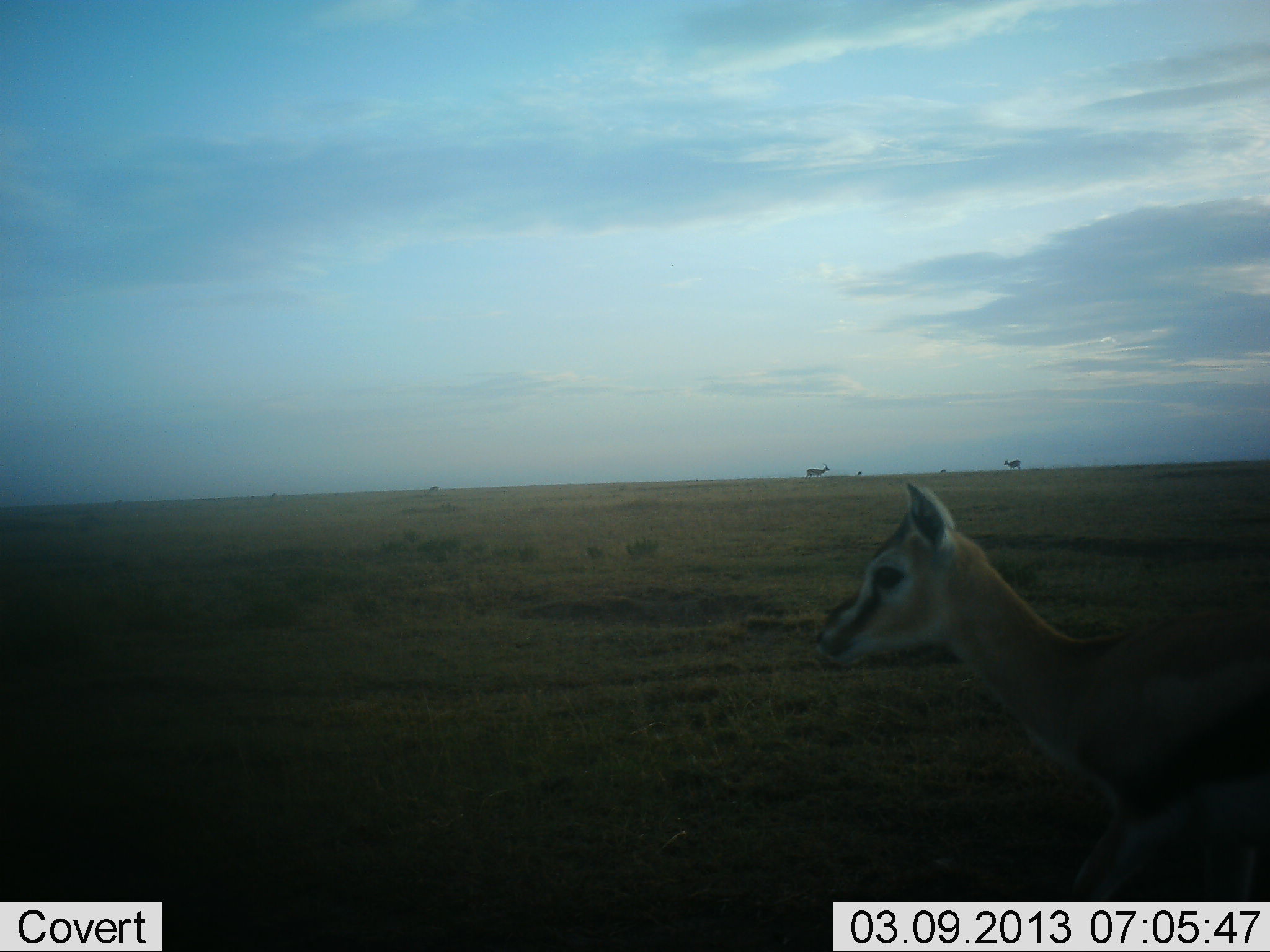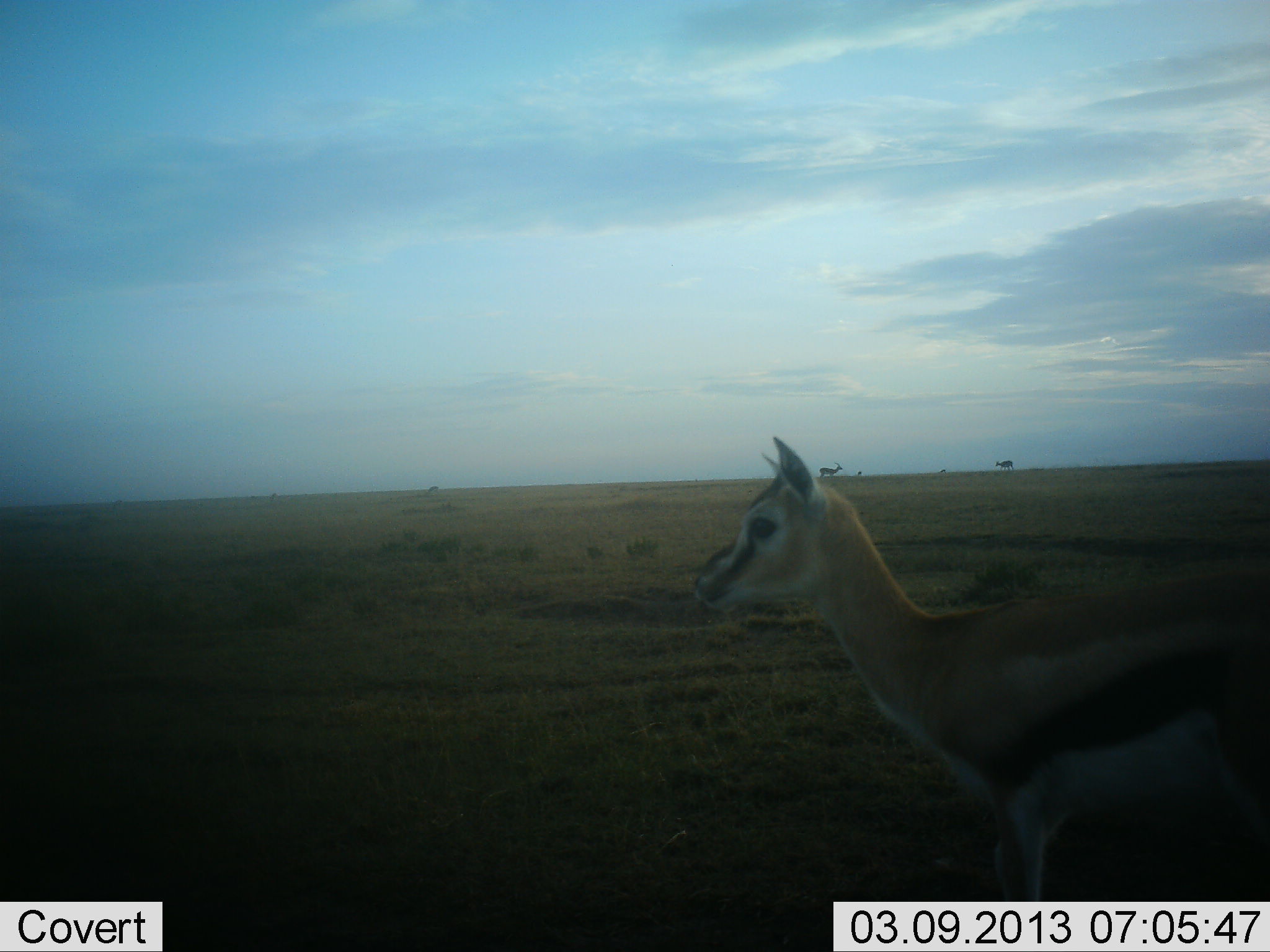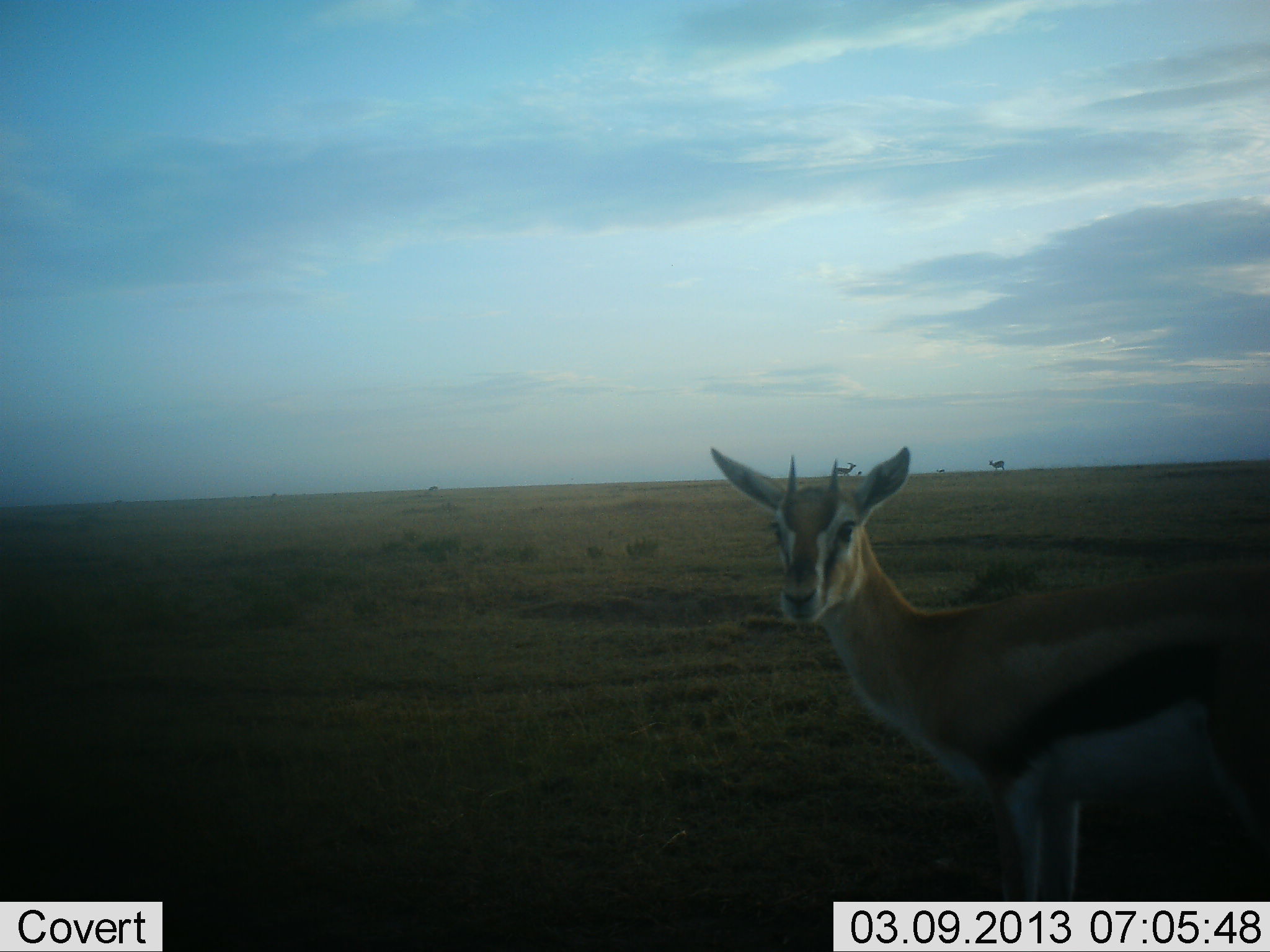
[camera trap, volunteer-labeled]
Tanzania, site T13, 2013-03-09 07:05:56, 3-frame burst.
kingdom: Animalia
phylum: Chordata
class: Mammalia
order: Artiodactyla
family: Bovidae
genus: Eudorcas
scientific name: Eudorcas thomsonii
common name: thomson's gazelle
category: gazellethomsons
Gazellethomsons (thomson's gazelle) (Eudorcas thomsonii), count 1. Behavior (volunteer vote fractions): standing 73%, resting 0%, moving 47%, interacting 0%. Young present (vote fraction): 7%. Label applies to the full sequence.